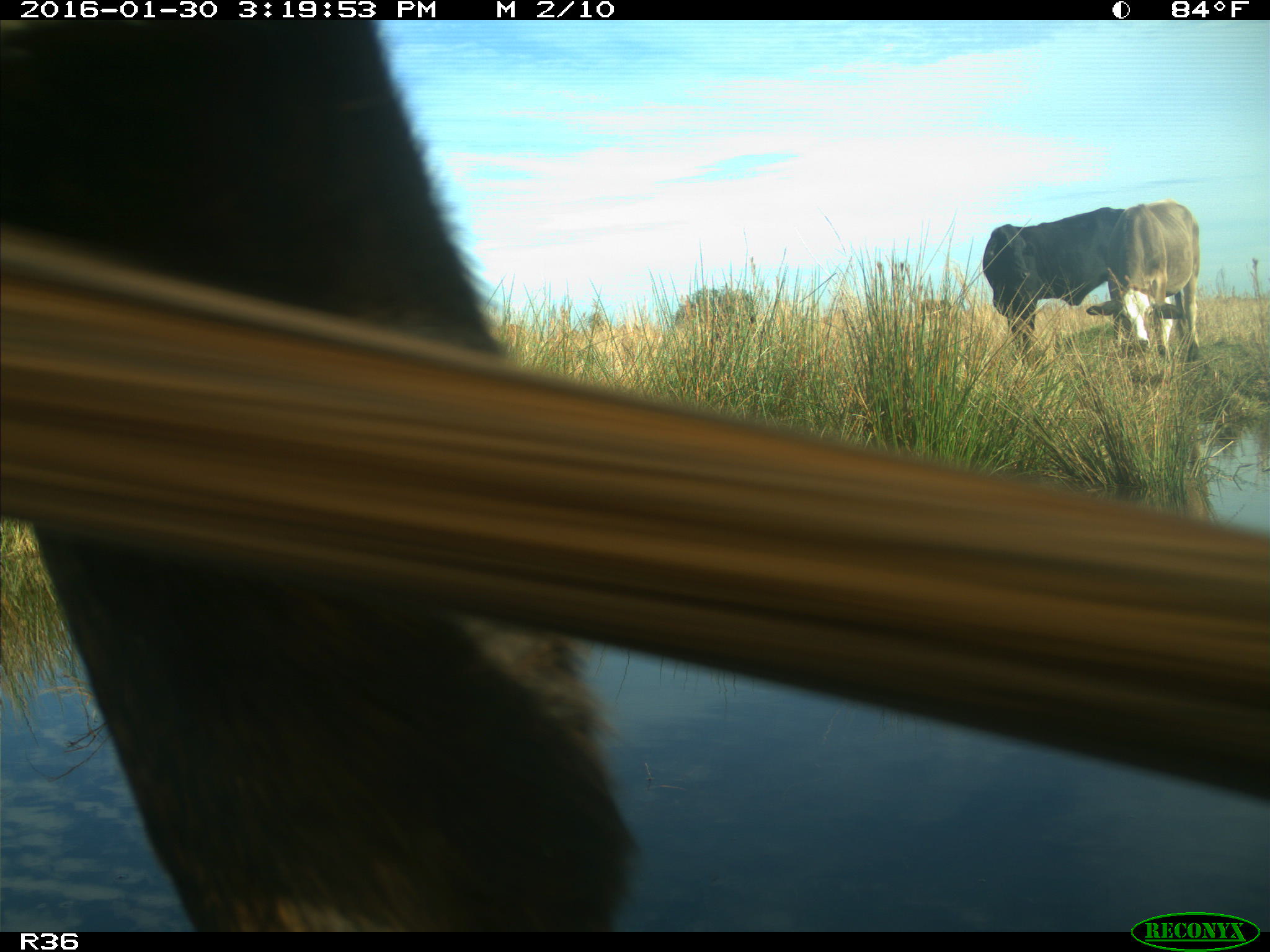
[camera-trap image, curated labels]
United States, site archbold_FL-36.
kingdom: Animalia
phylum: Chordata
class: Mammalia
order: Artiodactyla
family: Bovidae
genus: Bos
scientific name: Bos taurus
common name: domestic cow